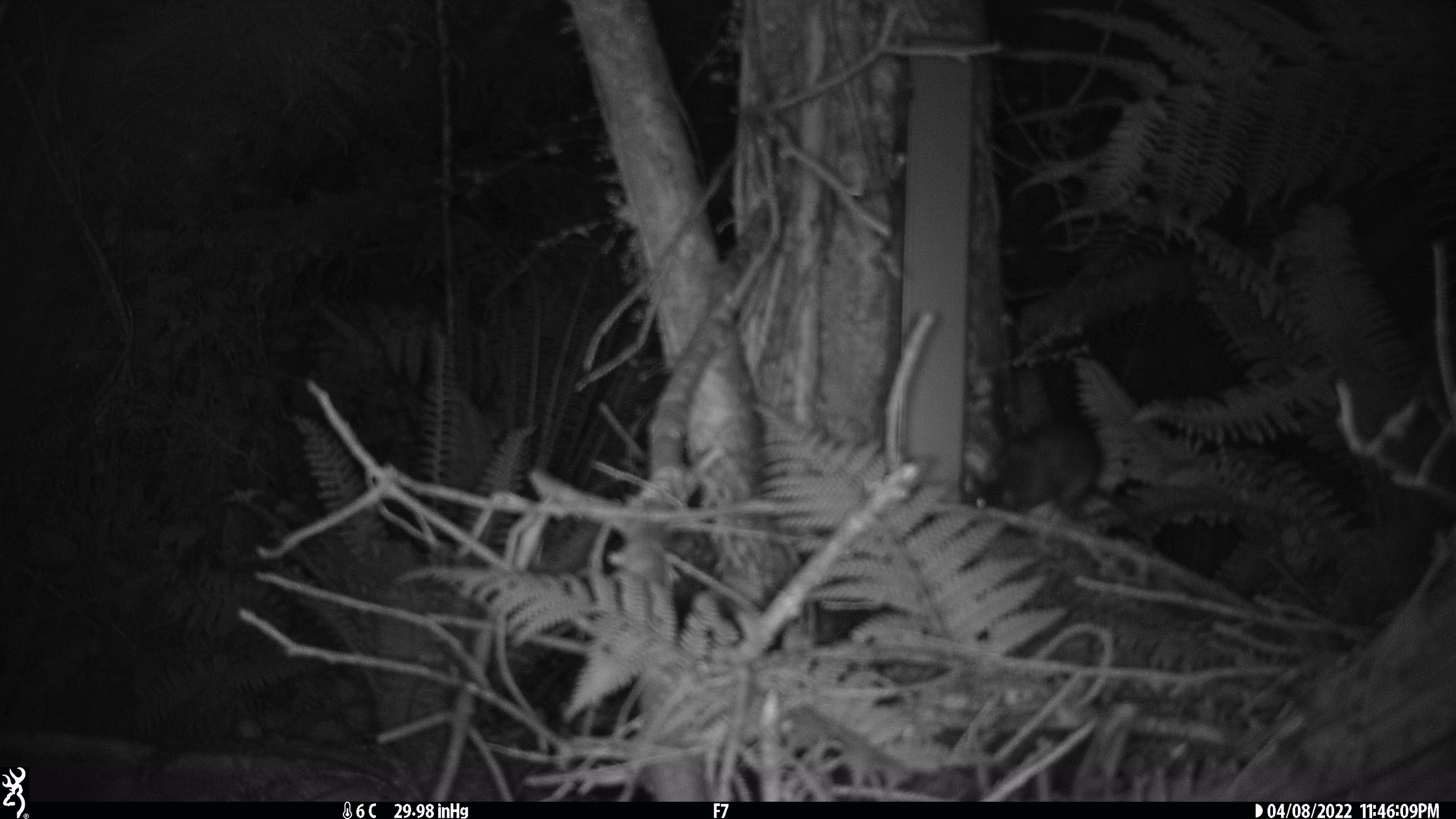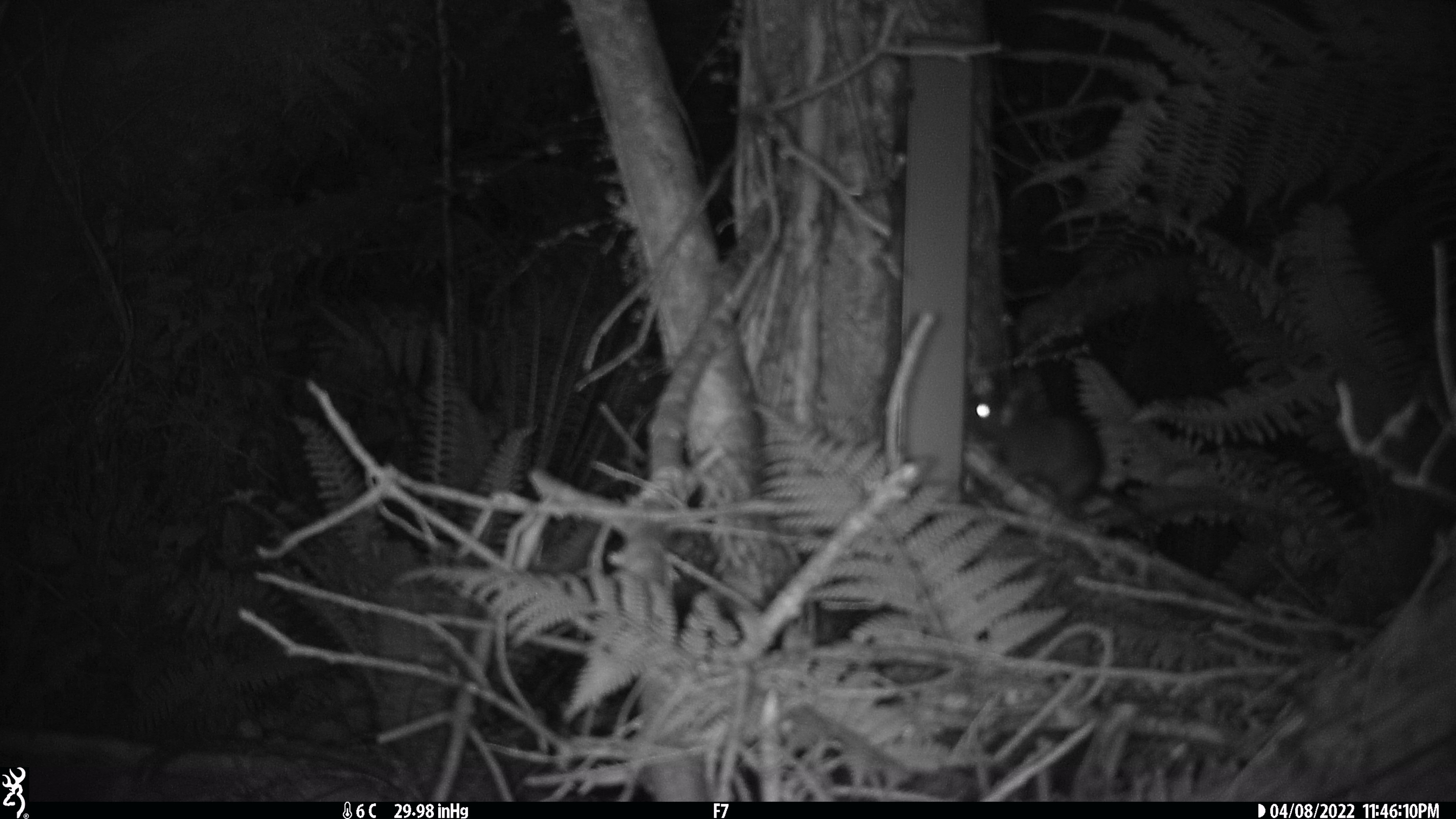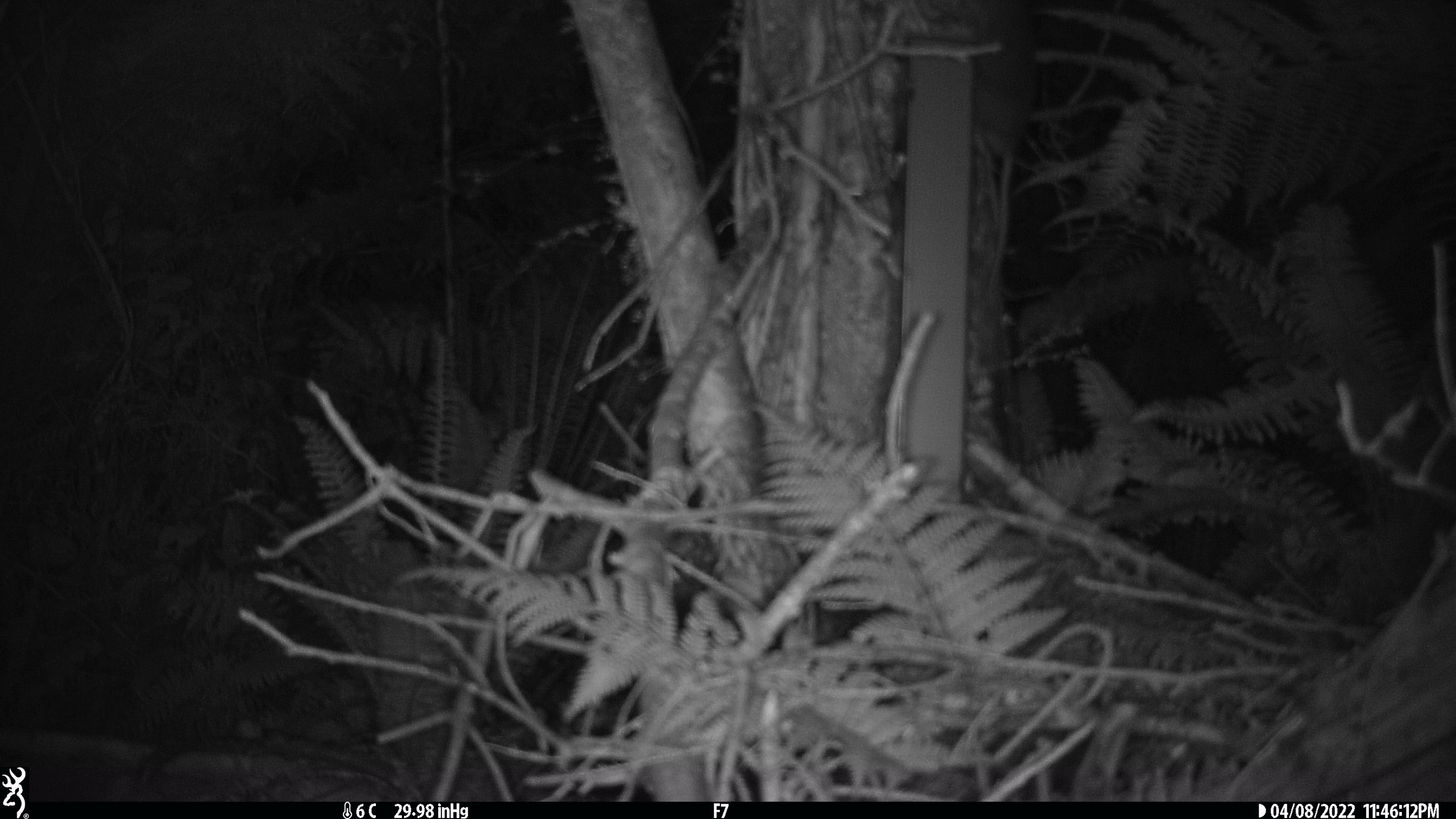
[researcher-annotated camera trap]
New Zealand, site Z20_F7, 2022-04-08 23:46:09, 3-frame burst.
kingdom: Animalia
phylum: Chordata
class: Mammalia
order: Rodentia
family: Muridae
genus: Rattus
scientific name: Rattus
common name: rat